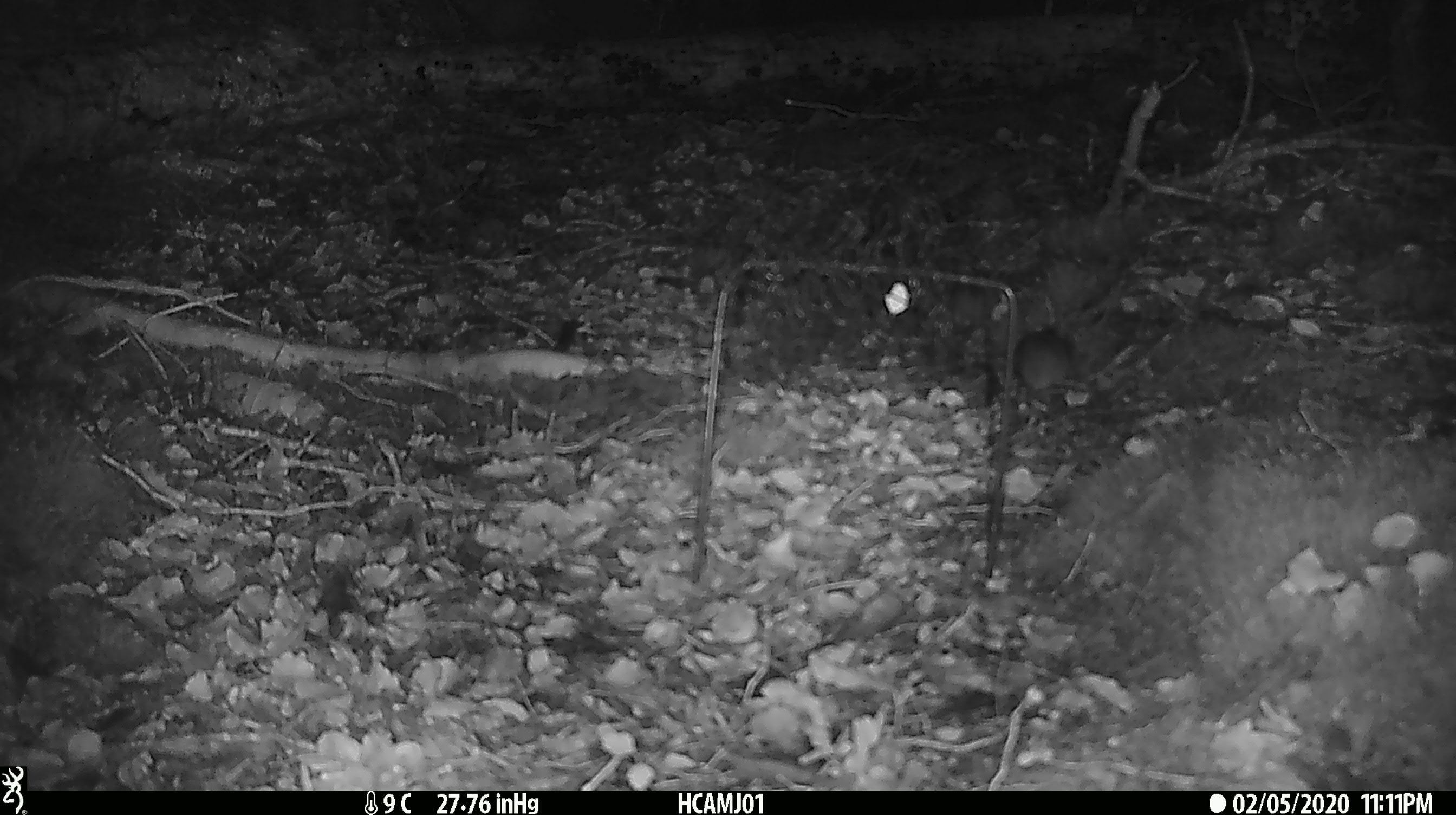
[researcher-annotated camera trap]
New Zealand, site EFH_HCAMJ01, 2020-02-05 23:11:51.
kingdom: Animalia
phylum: Chordata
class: Mammalia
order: Rodentia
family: Muridae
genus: Mus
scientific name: Mus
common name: mouse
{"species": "mouse (Mus)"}